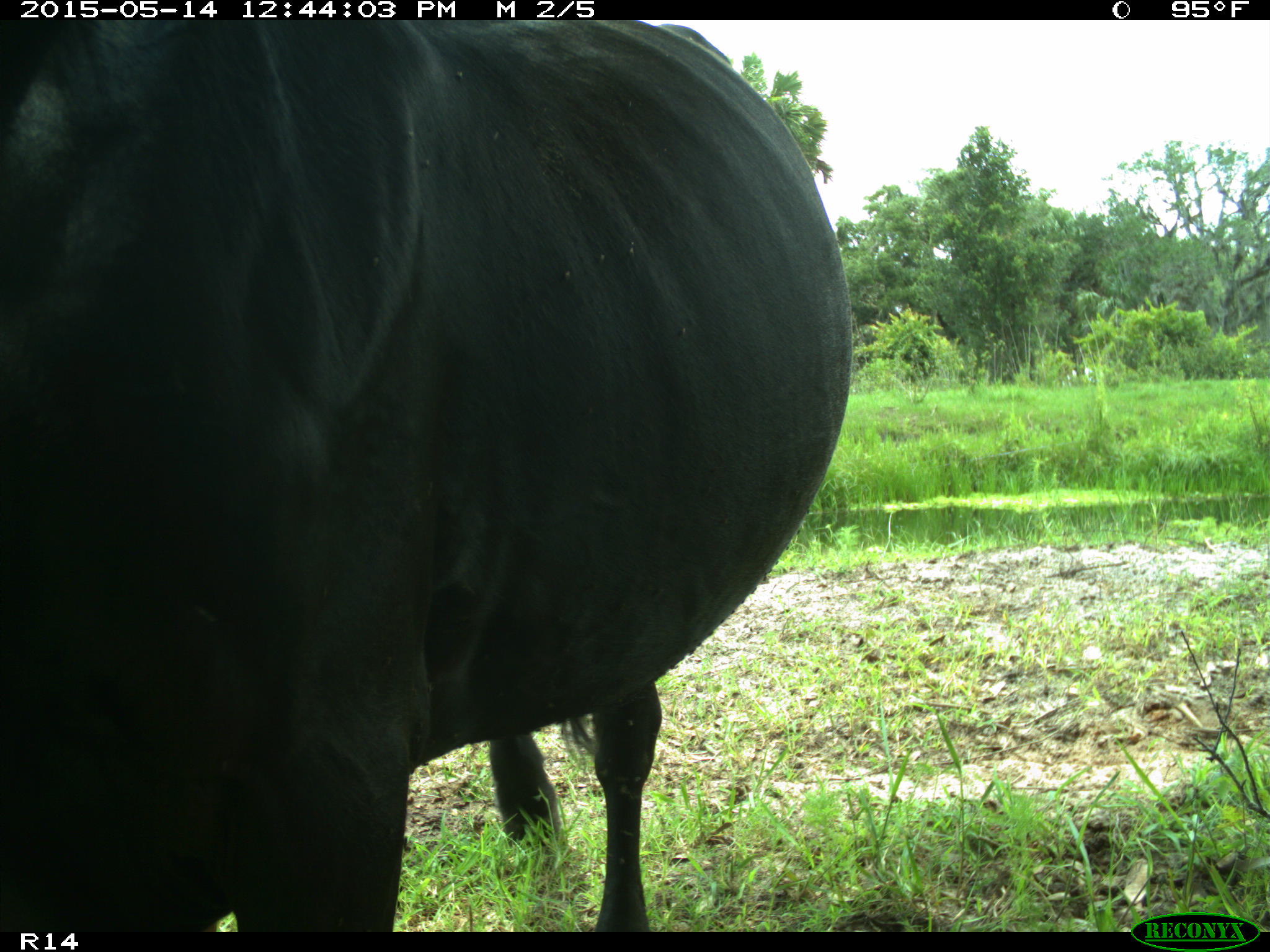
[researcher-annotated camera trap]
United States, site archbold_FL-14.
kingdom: Animalia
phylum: Chordata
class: Mammalia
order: Artiodactyla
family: Bovidae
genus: Bos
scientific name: Bos taurus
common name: domestic cow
Bos taurus (domestic cow).